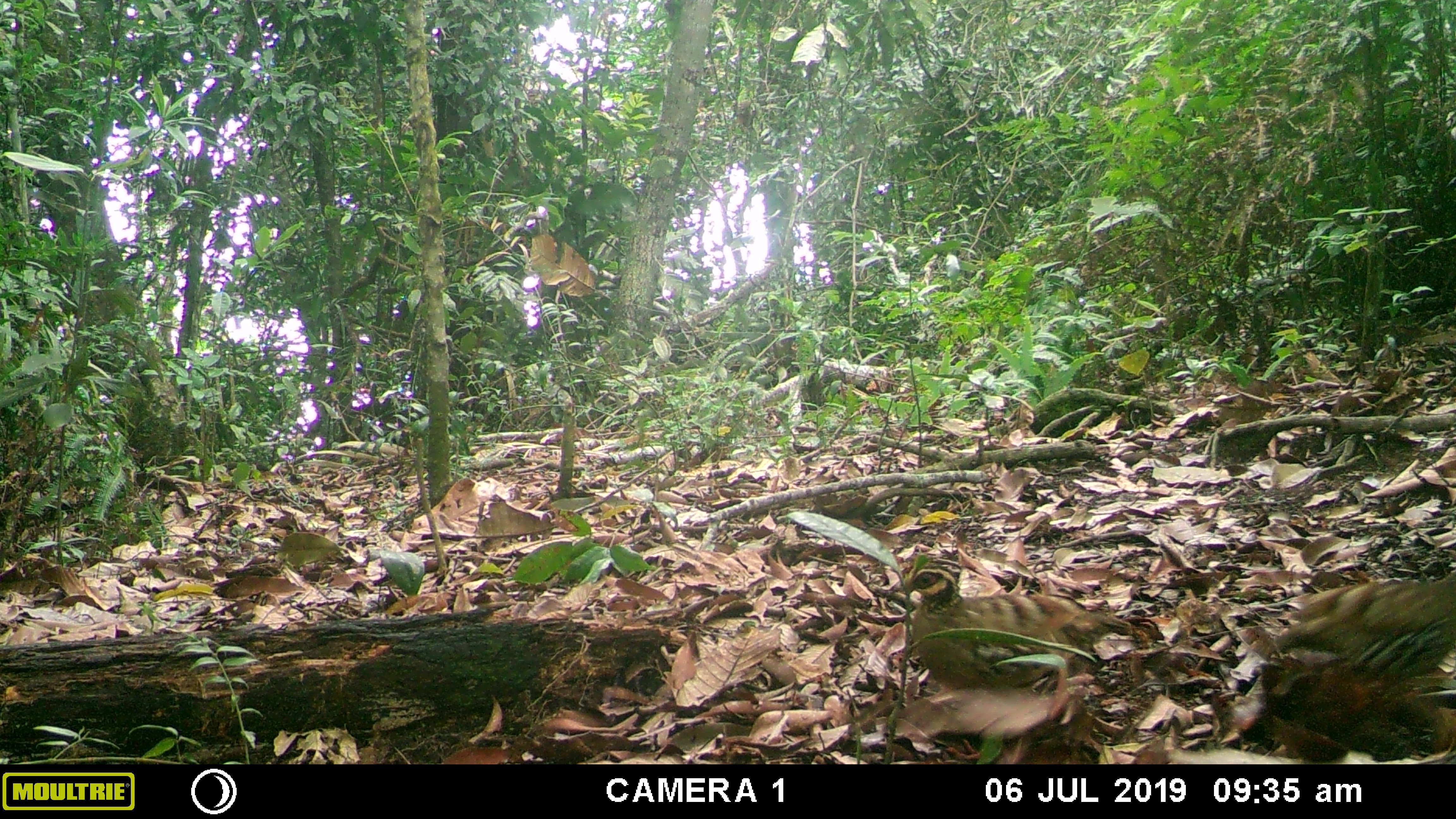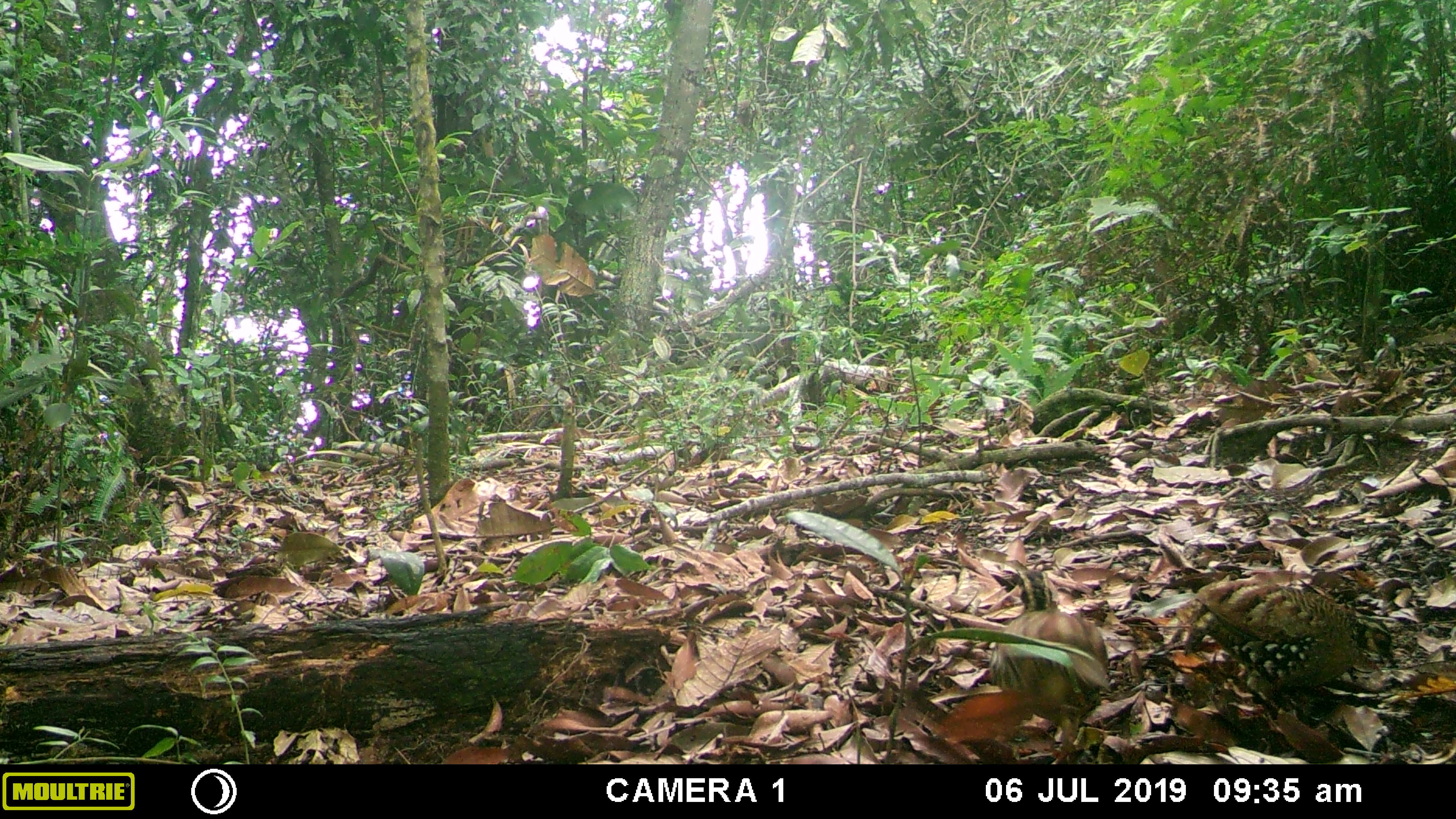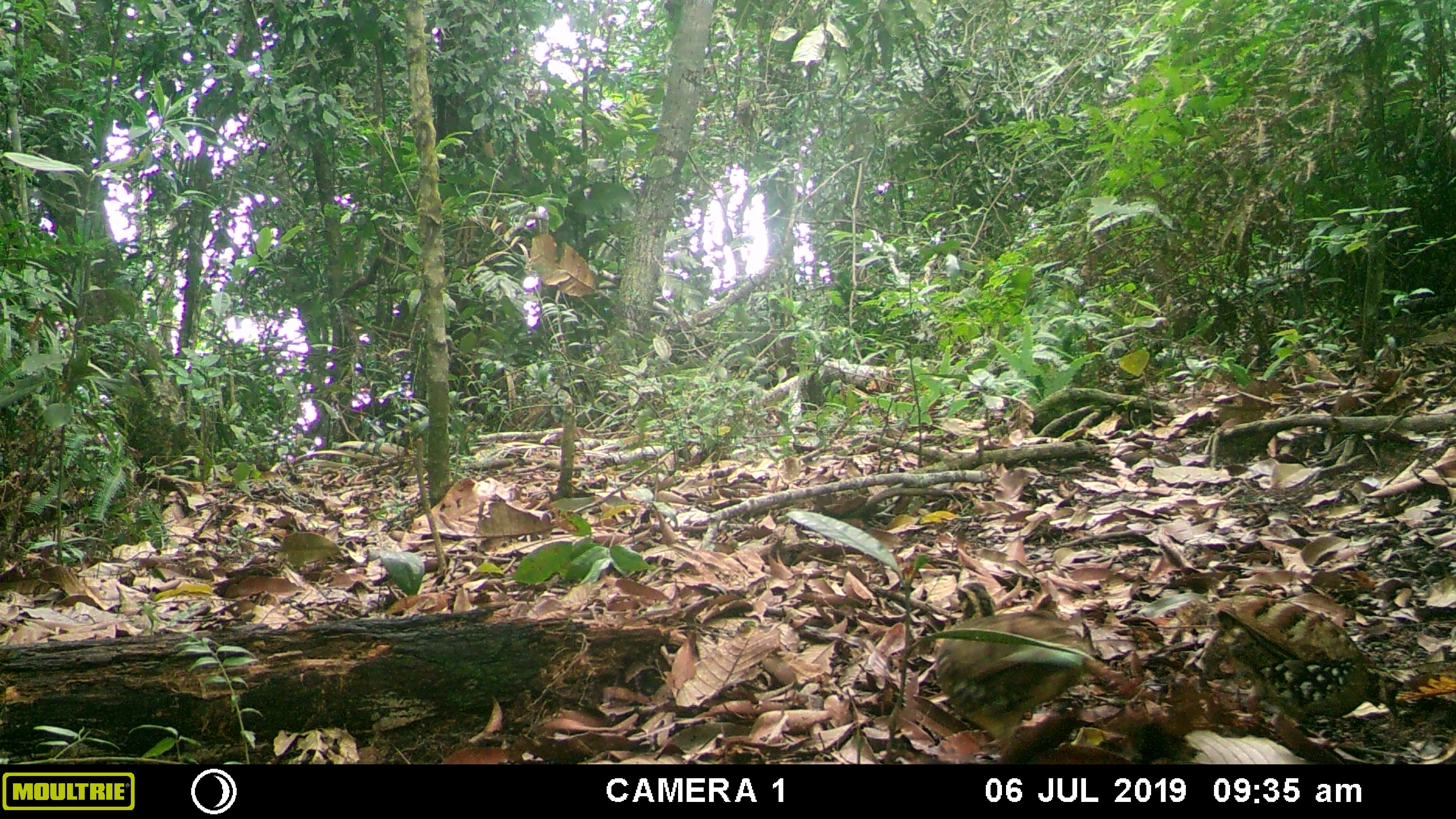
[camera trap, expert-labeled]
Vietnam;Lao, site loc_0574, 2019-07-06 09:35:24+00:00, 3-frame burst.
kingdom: Animalia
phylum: Chordata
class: Aves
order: Galliformes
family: Phasianidae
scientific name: Phasianidae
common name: partridge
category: unidentified partridge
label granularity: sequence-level